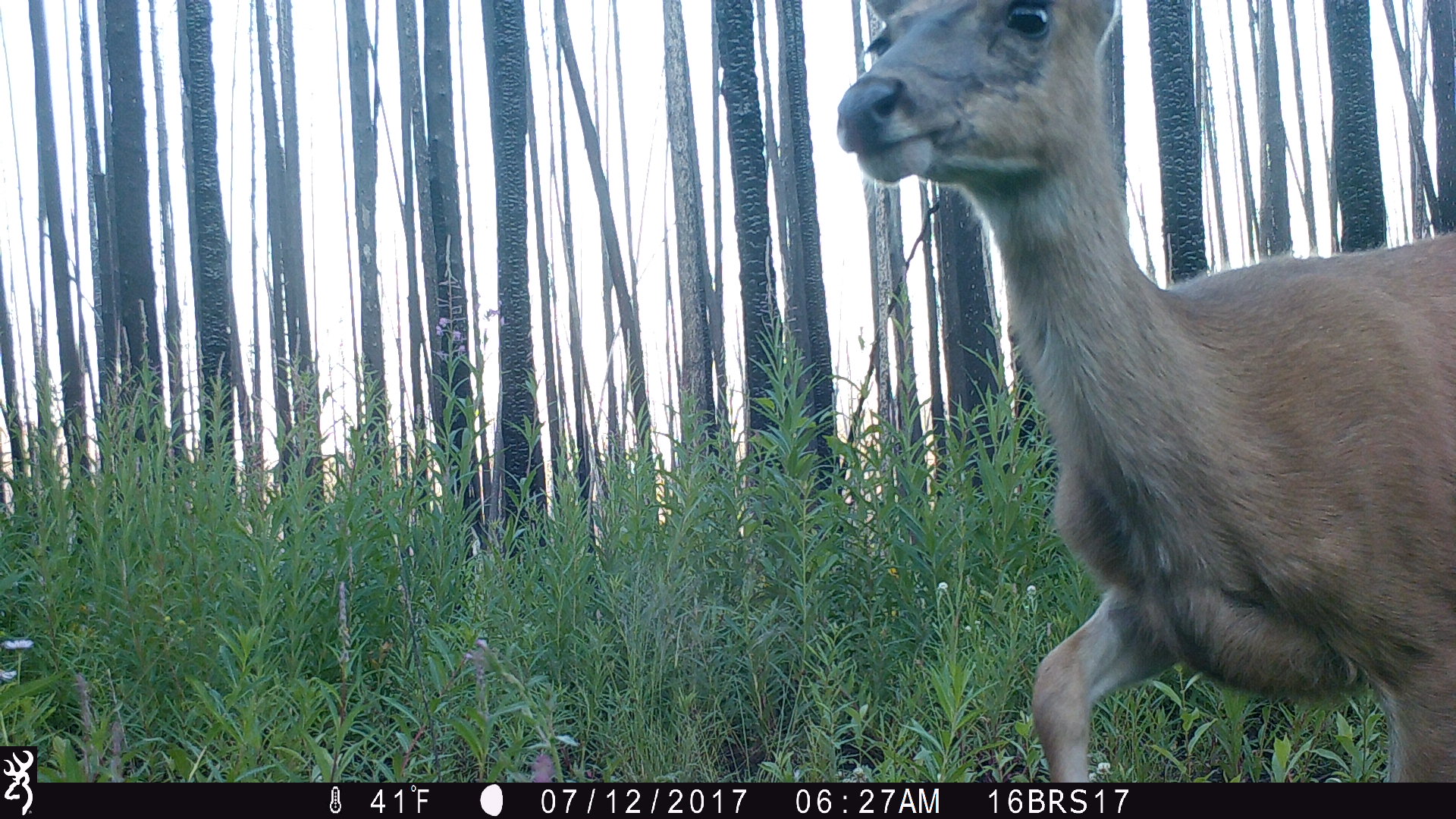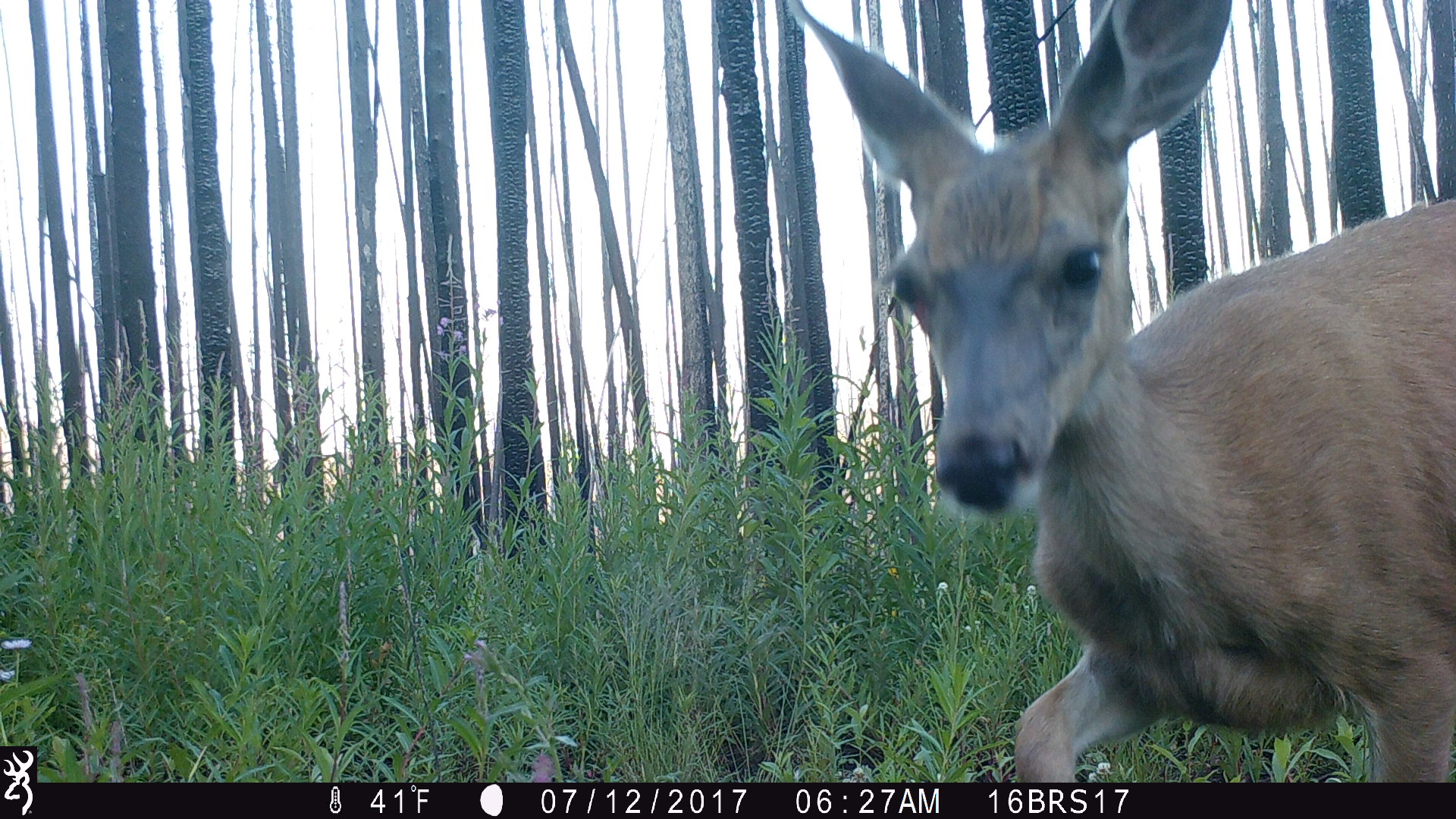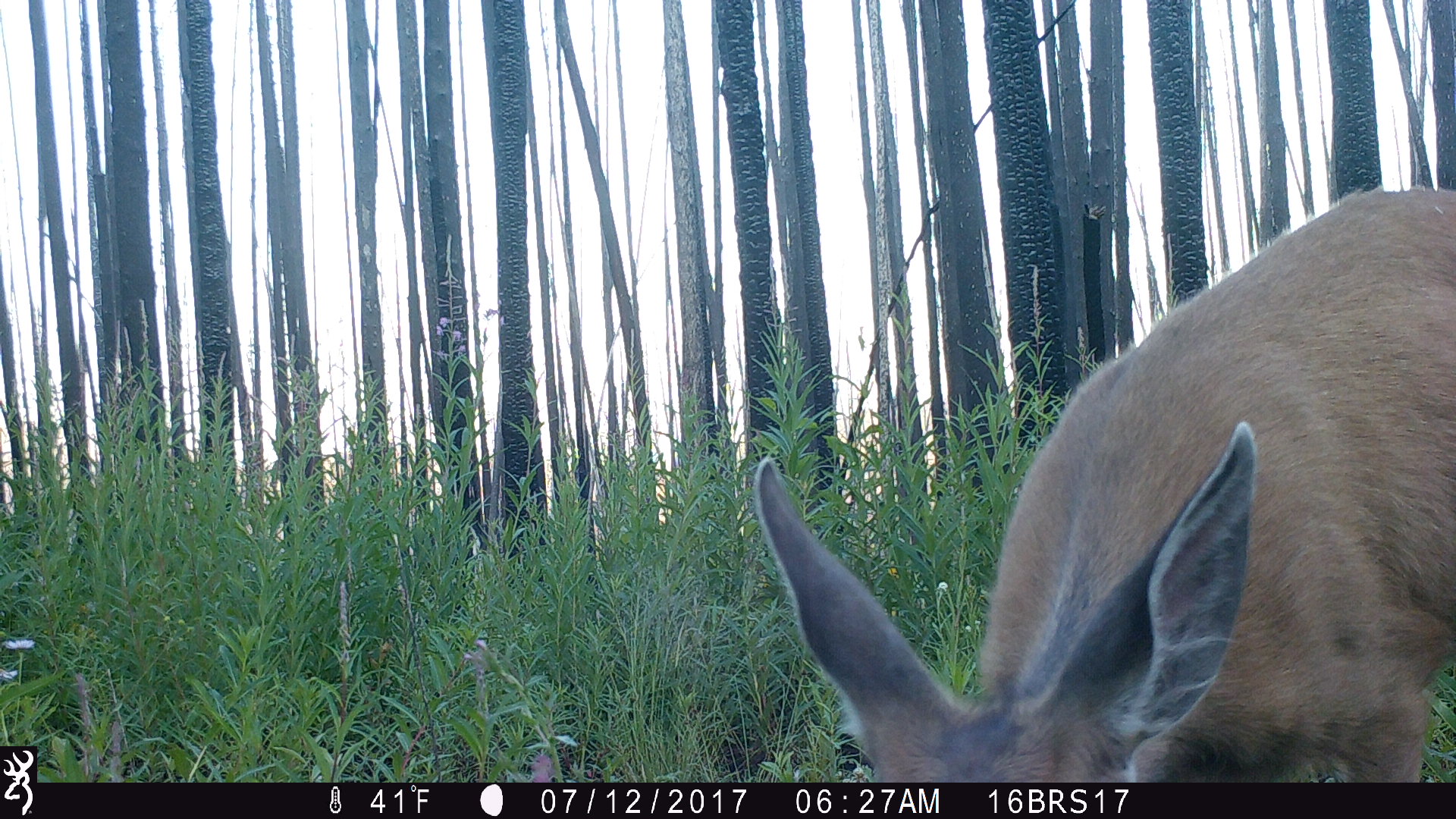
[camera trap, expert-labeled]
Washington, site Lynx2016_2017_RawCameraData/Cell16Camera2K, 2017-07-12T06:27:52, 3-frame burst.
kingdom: Animalia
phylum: Chordata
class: Mammalia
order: Artiodactyla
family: Cervidae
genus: Odocoileus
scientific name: Odocoileus hemionus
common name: mule deer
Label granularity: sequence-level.